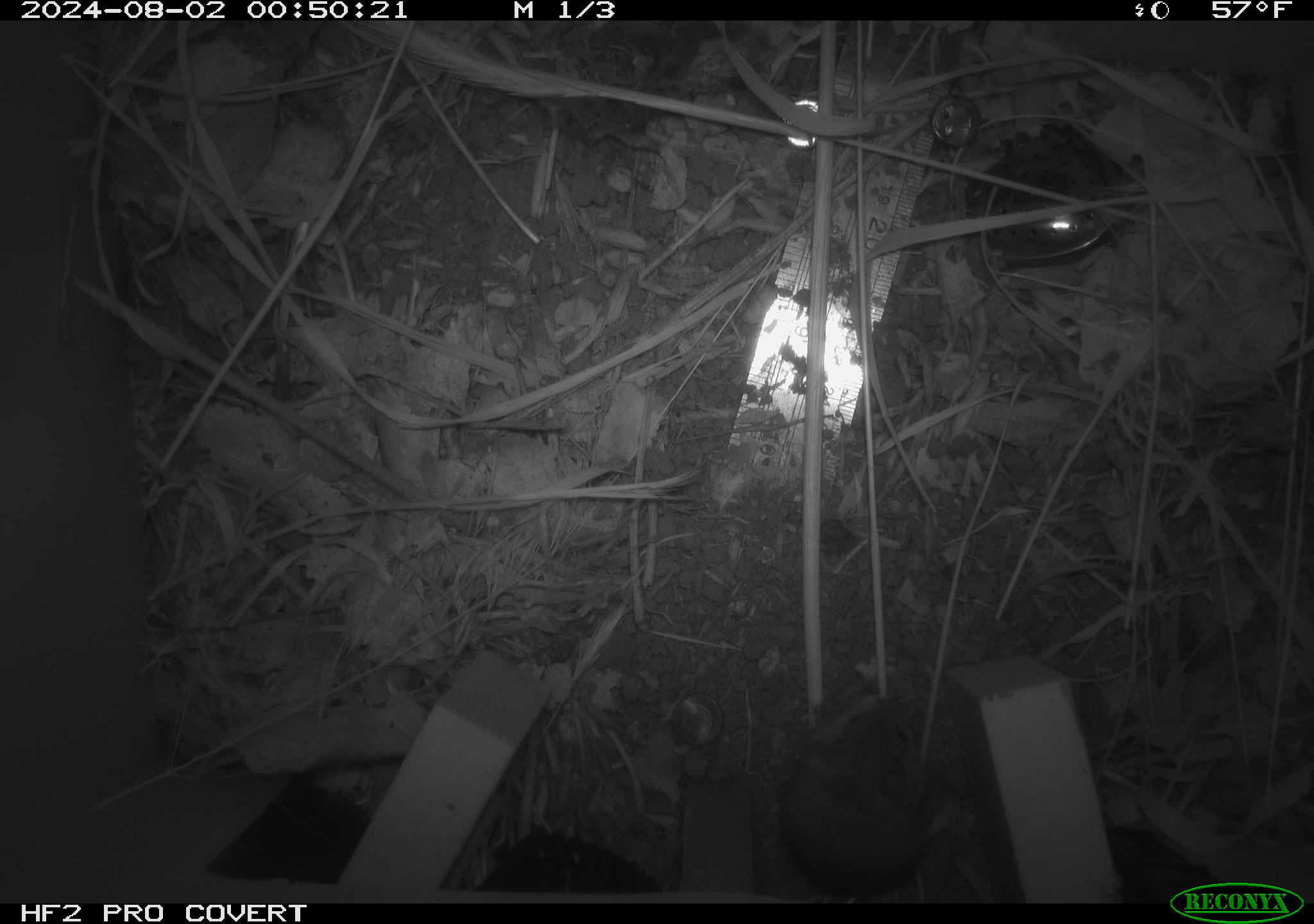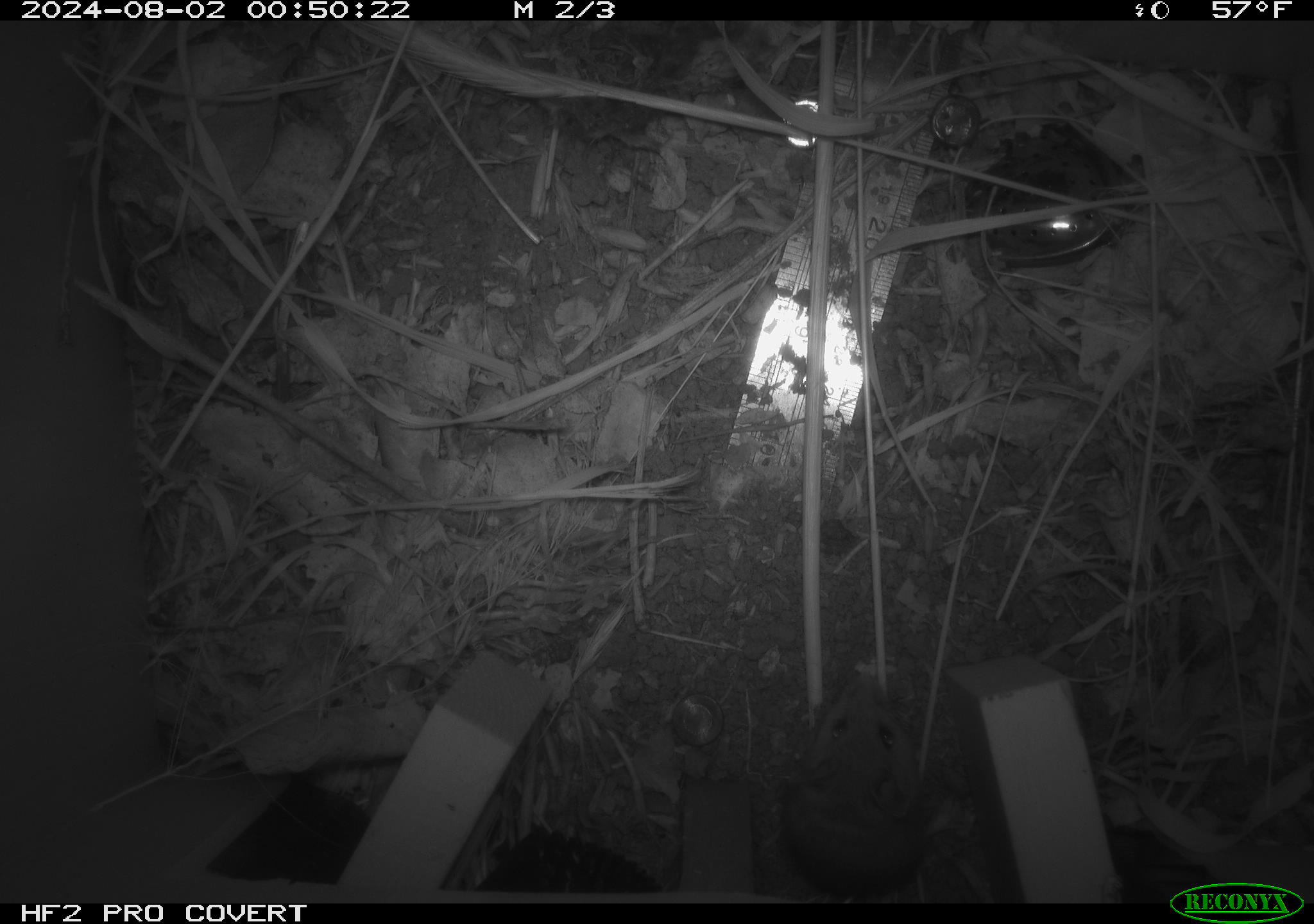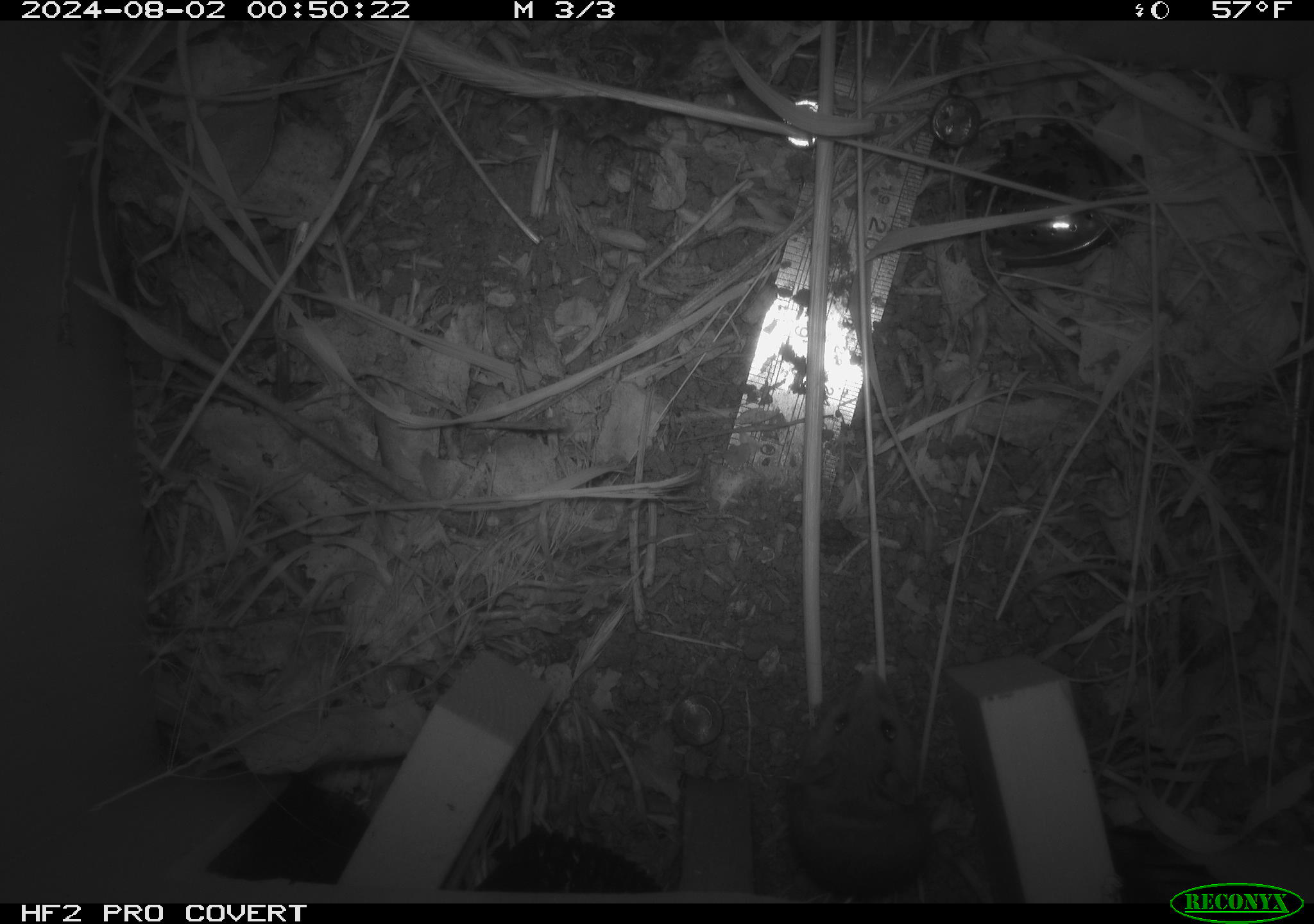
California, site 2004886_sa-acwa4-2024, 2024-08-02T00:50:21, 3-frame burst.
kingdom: Animalia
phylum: Chordata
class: Mammalia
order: Rodentia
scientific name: Rodentia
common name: mouse species